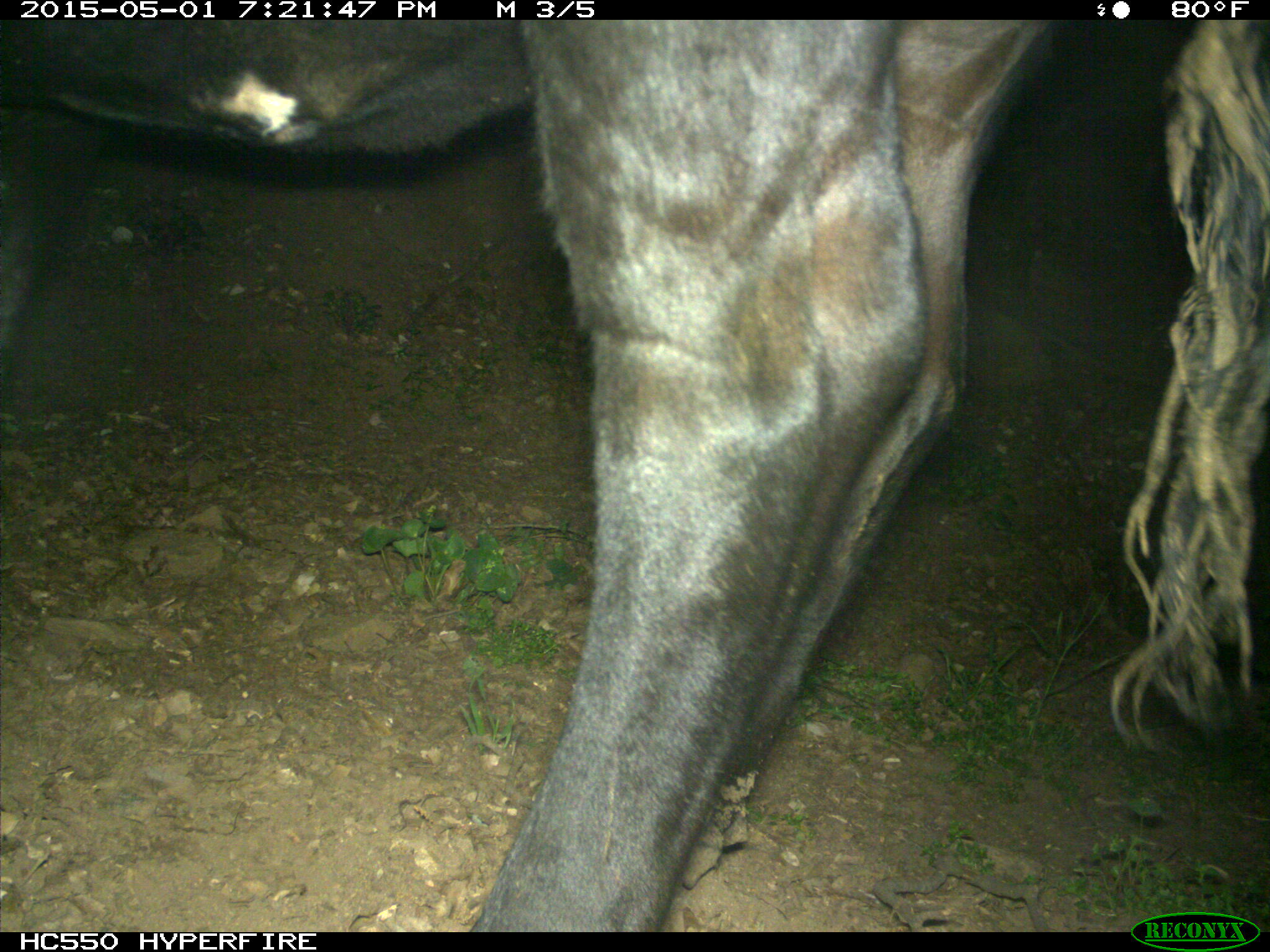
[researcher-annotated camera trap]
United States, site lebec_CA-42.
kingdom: Animalia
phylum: Chordata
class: Mammalia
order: Artiodactyla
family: Bovidae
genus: Bos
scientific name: Bos taurus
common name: domestic cow